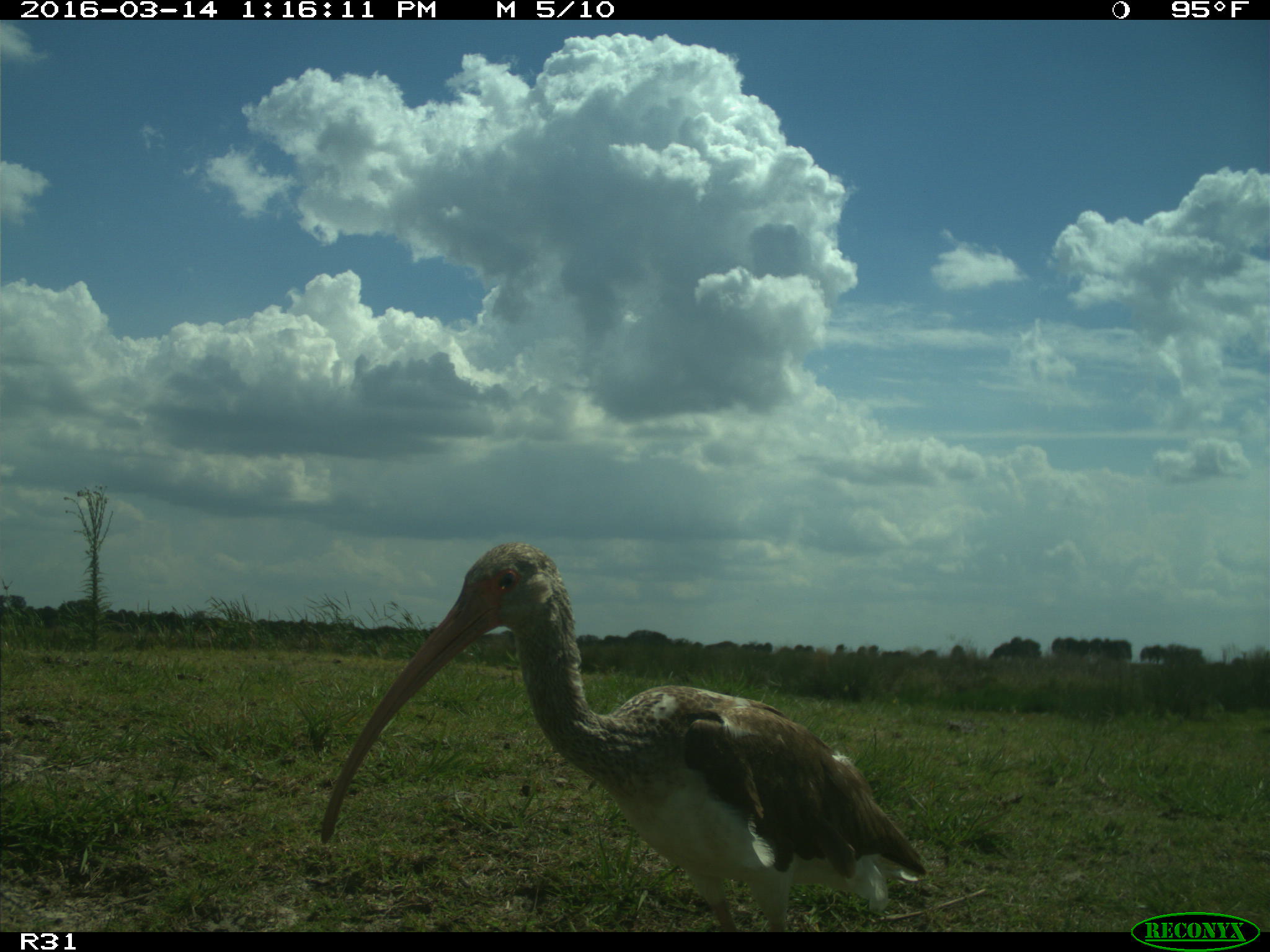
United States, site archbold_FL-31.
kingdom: Animalia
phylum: Chordata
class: Aves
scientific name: Aves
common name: birds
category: unidentified bird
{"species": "unidentified bird (birds) (Aves)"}